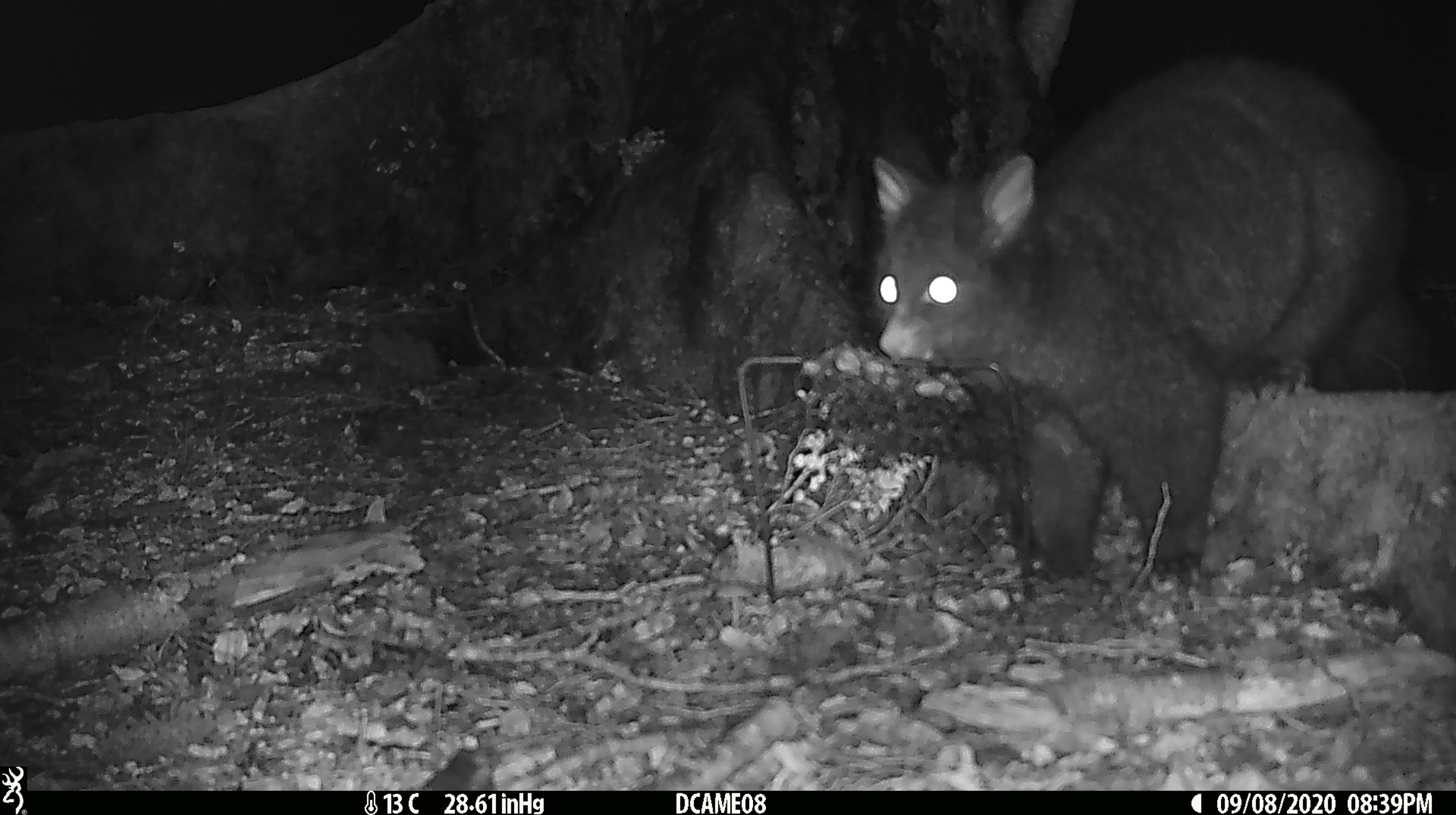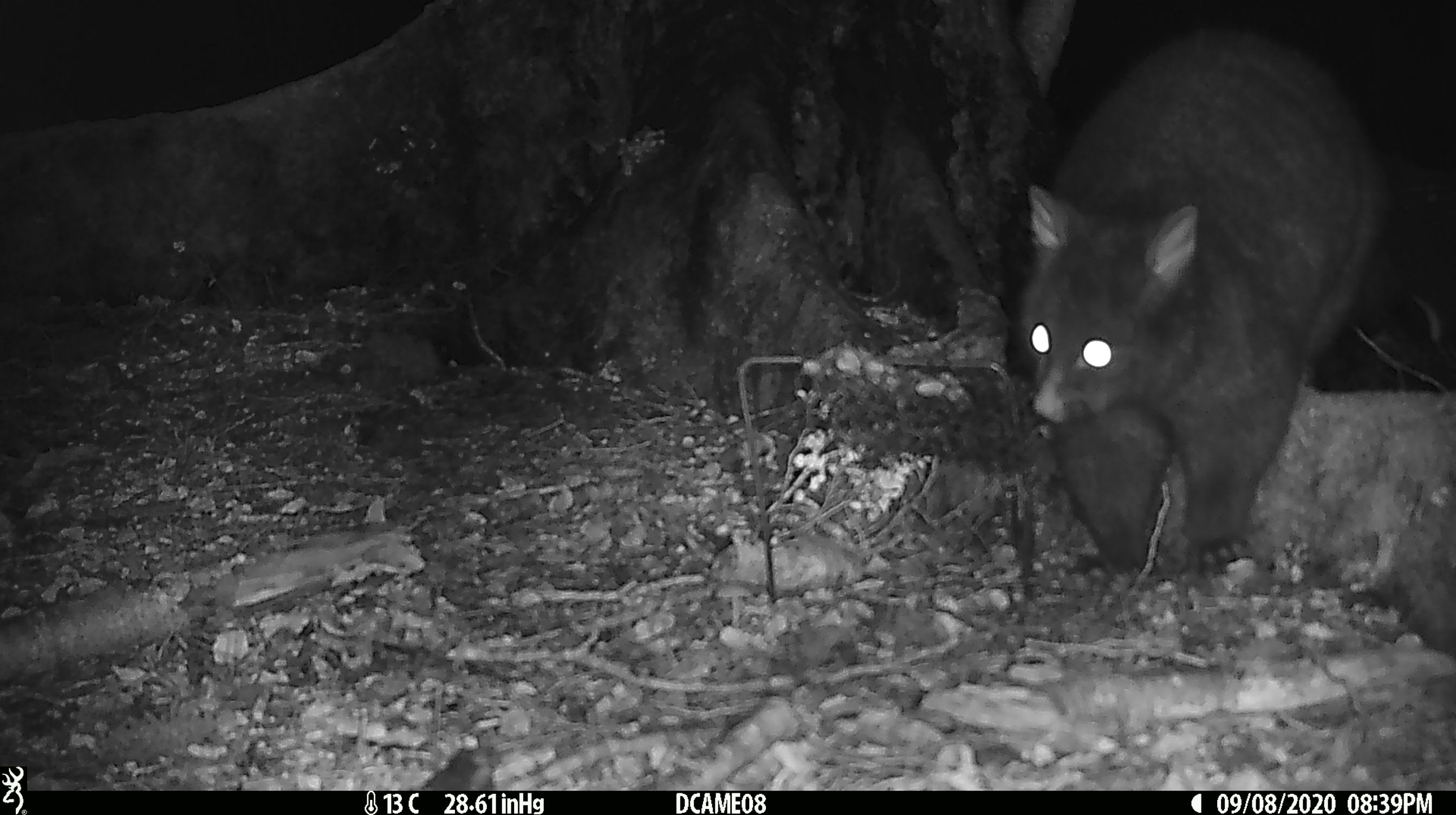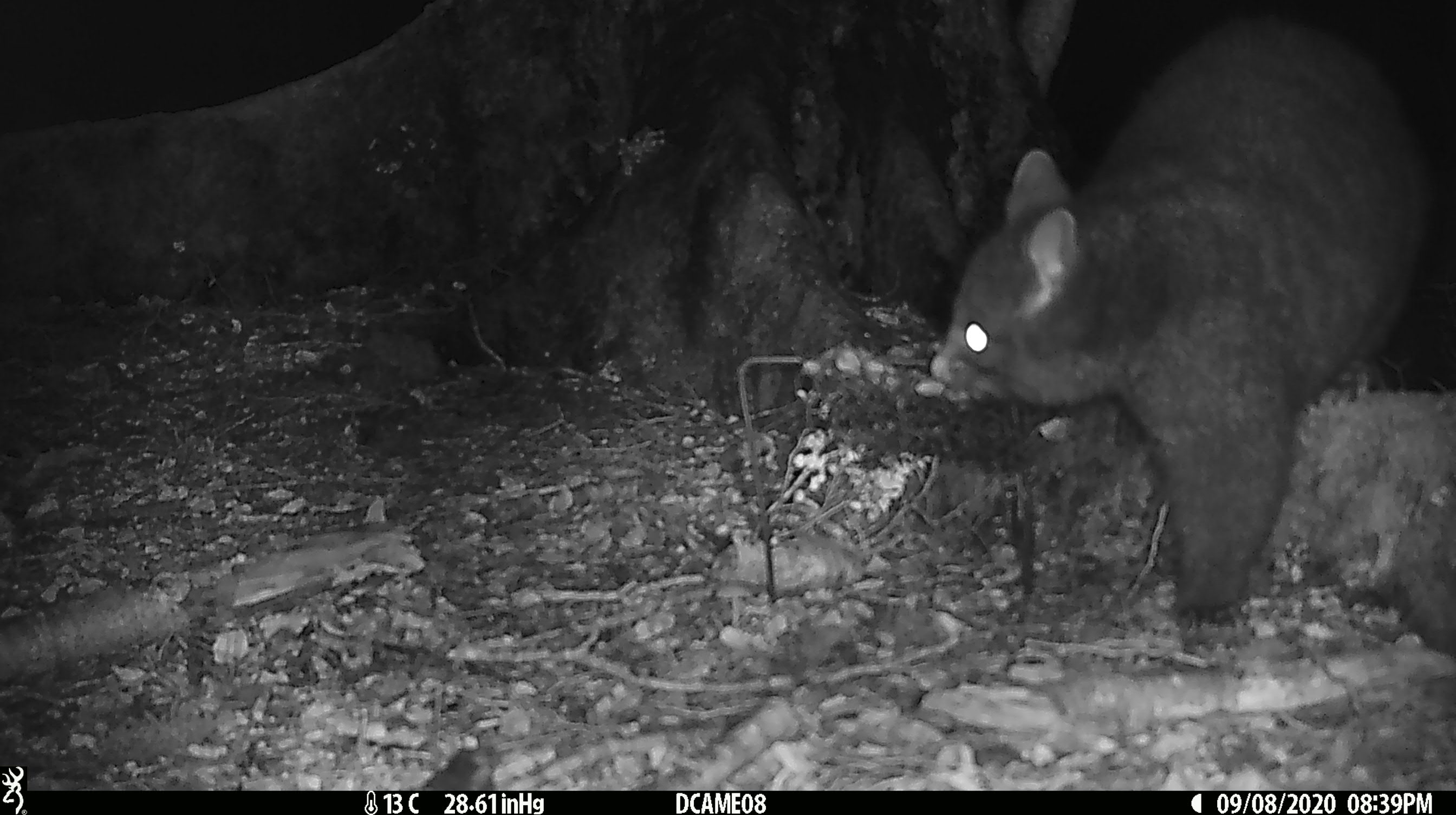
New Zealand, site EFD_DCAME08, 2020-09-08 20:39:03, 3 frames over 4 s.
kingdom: Animalia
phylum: Chordata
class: Mammalia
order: Diprotodontia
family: Phalangeridae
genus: Trichosurus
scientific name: Trichosurus vulpecula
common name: common brushtail possum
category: possum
Possum (common brushtail possum) (Trichosurus vulpecula).